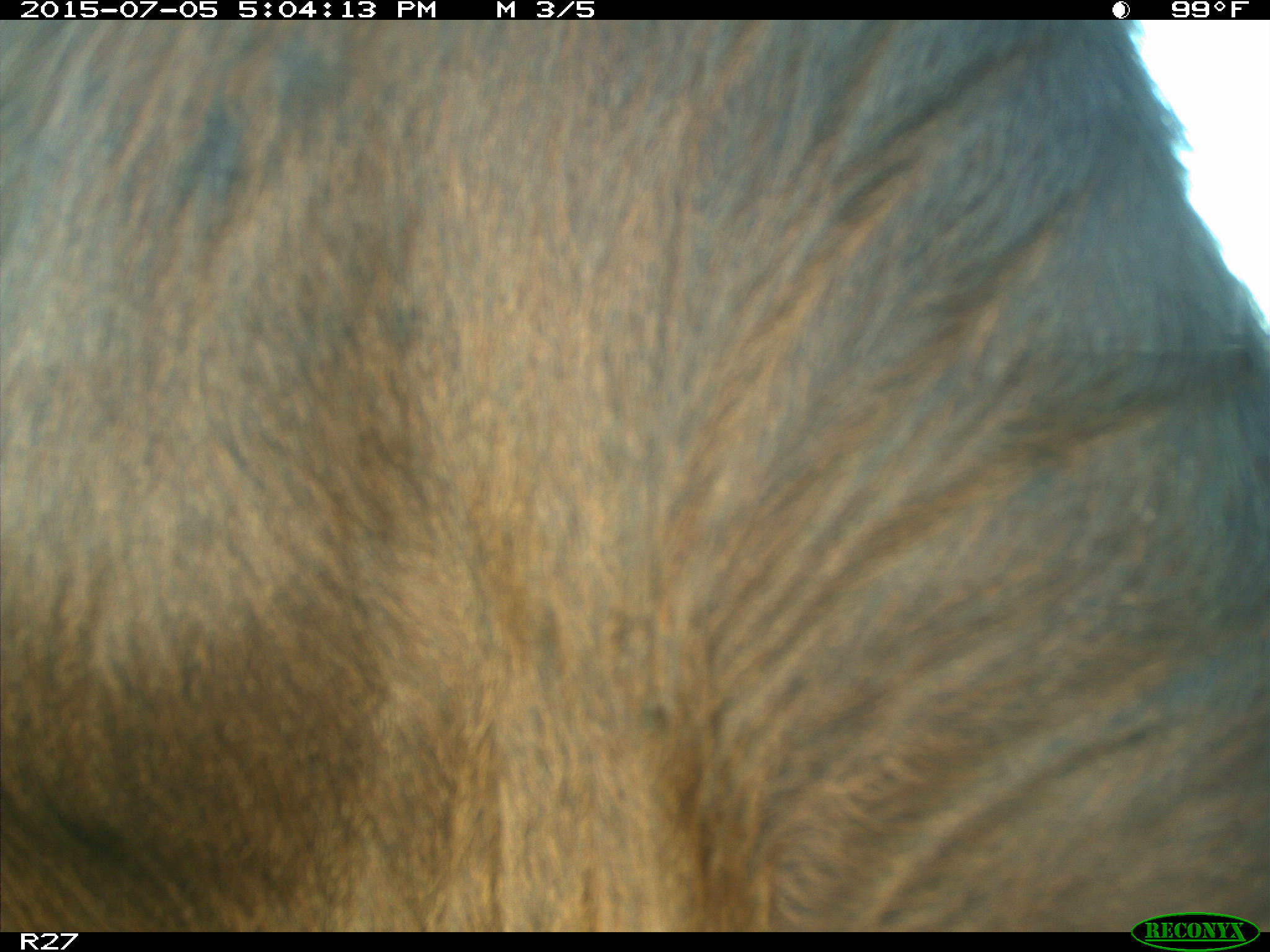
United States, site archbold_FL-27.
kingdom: Animalia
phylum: Chordata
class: Mammalia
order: Artiodactyla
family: Bovidae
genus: Bos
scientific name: Bos taurus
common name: domestic cow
Bos taurus (domestic cow).